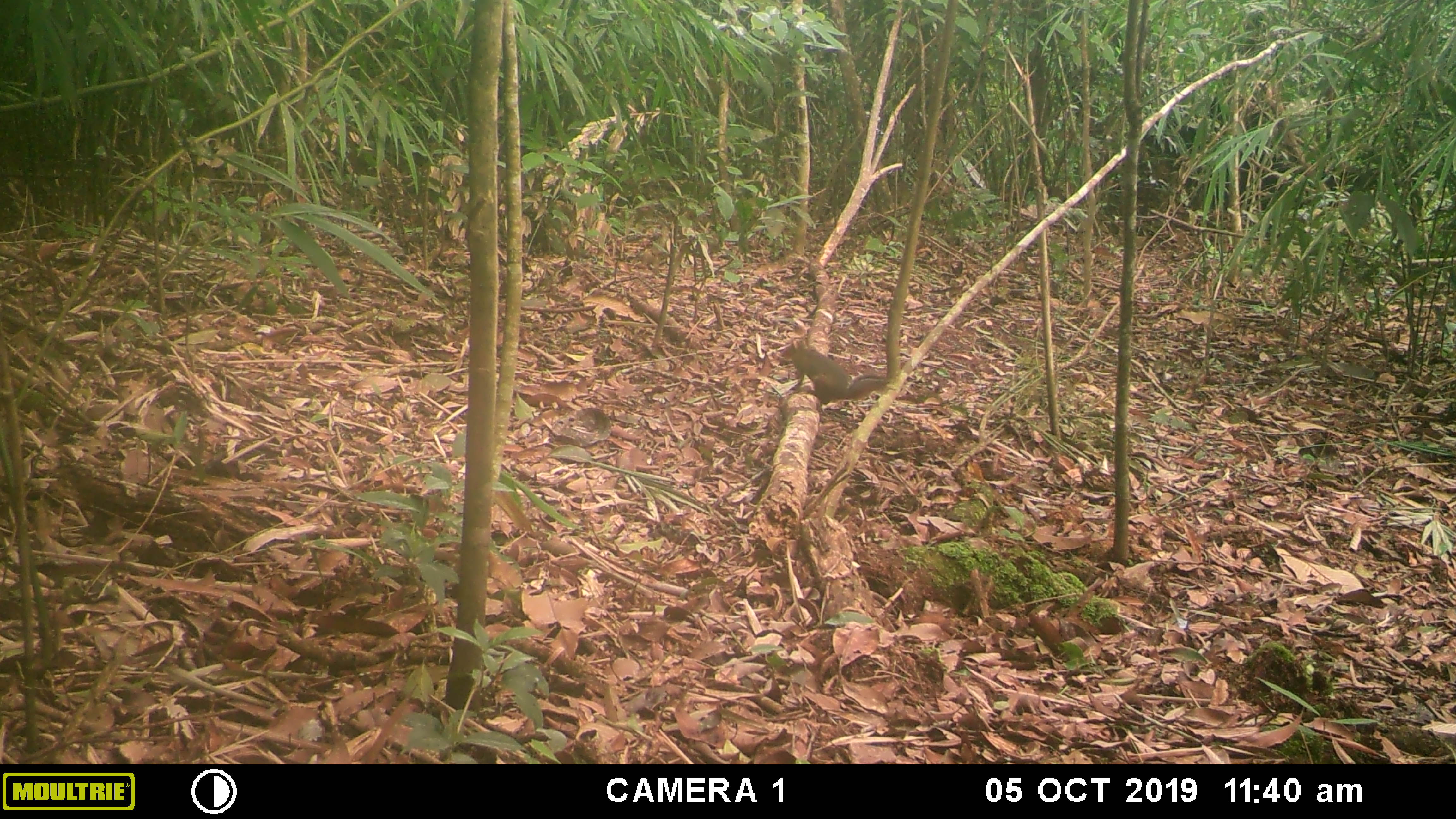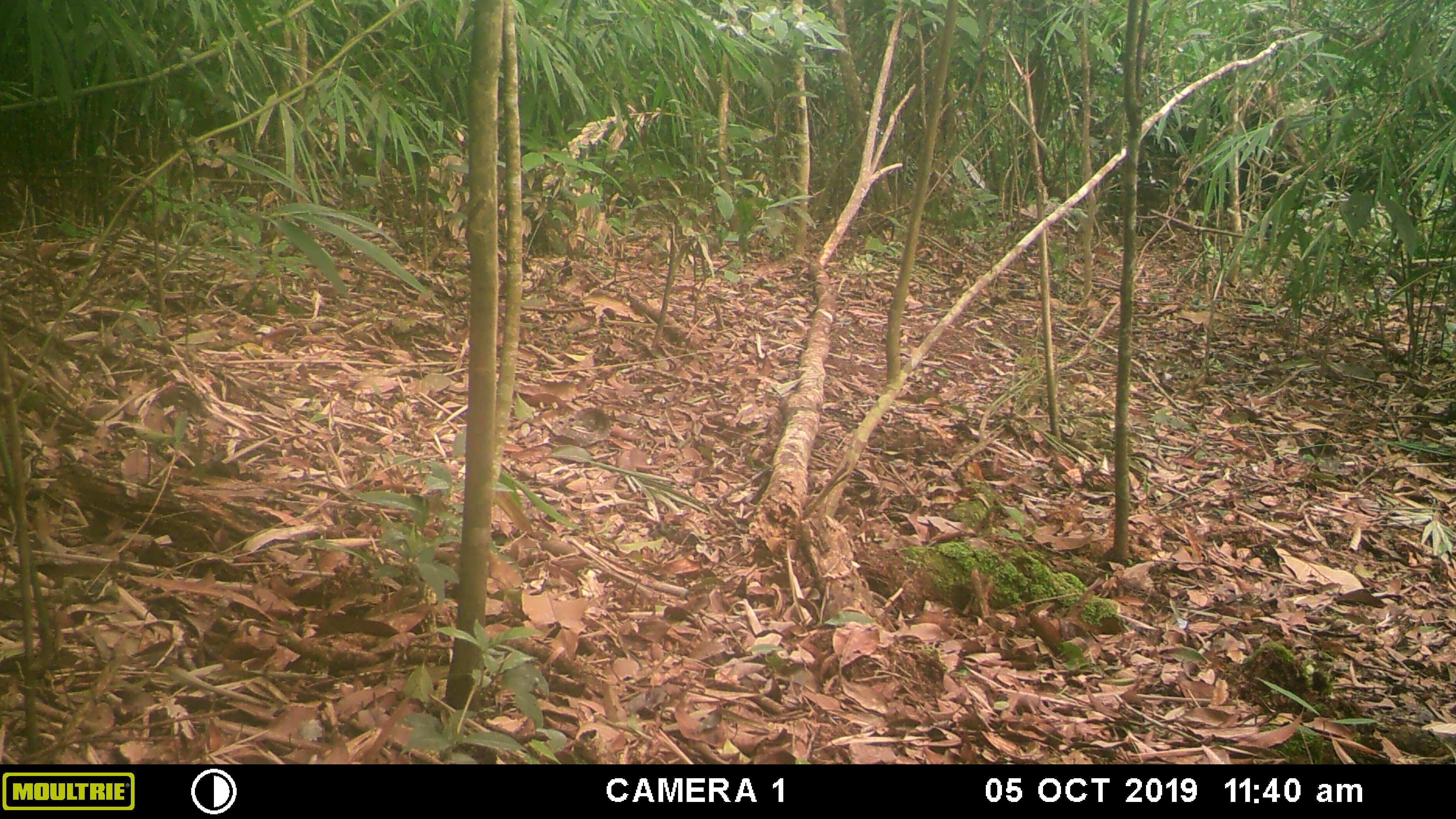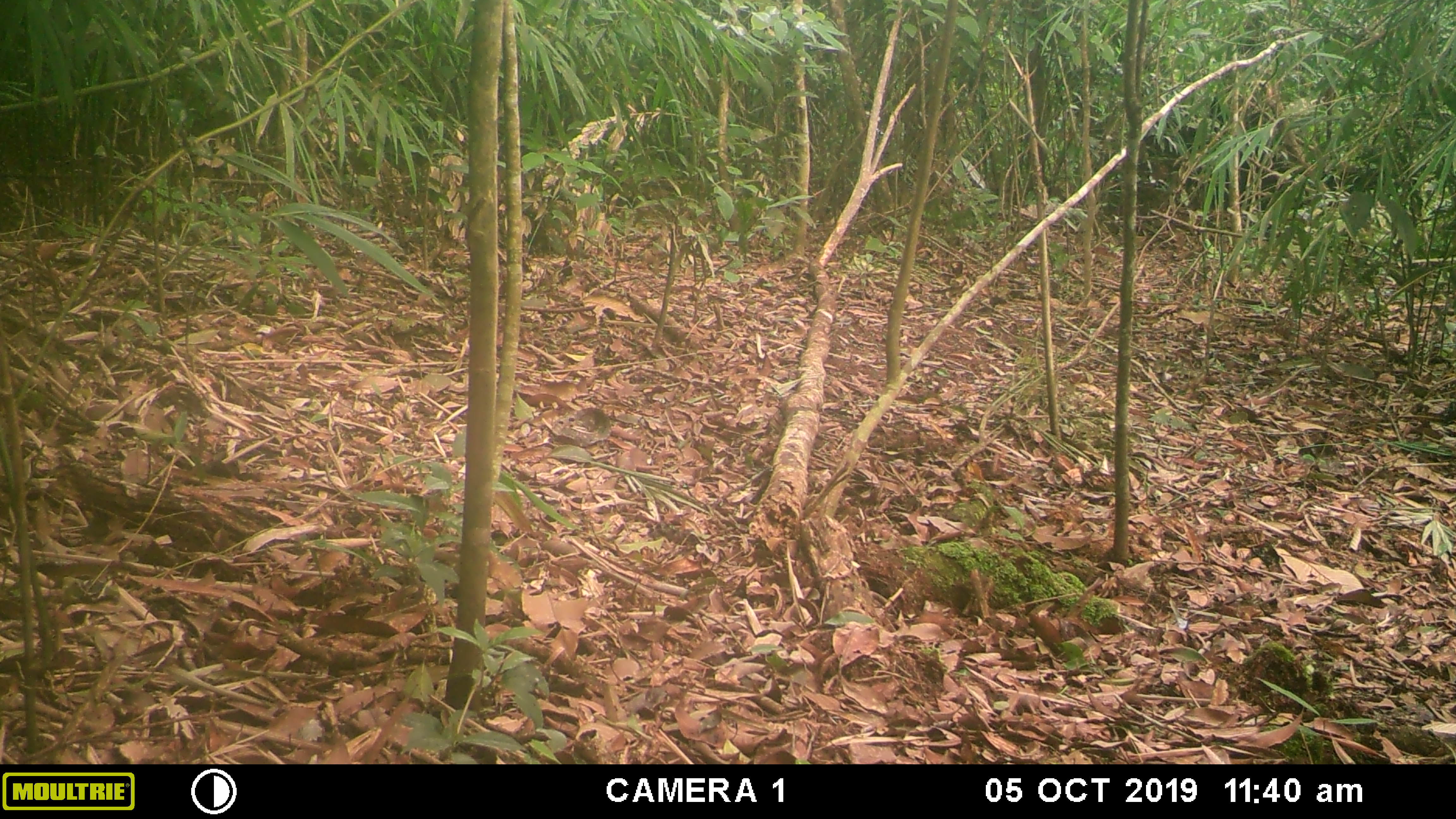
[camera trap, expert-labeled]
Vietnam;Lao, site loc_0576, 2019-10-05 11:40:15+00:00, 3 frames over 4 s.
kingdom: Animalia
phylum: Chordata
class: Mammalia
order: Rodentia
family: Sciuridae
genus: Dremomys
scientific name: Dremomys rufigenis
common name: red-cheeked squirrel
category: red cheeked squirrel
Red cheeked squirrel (red-cheeked squirrel) (Dremomys rufigenis). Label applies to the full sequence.